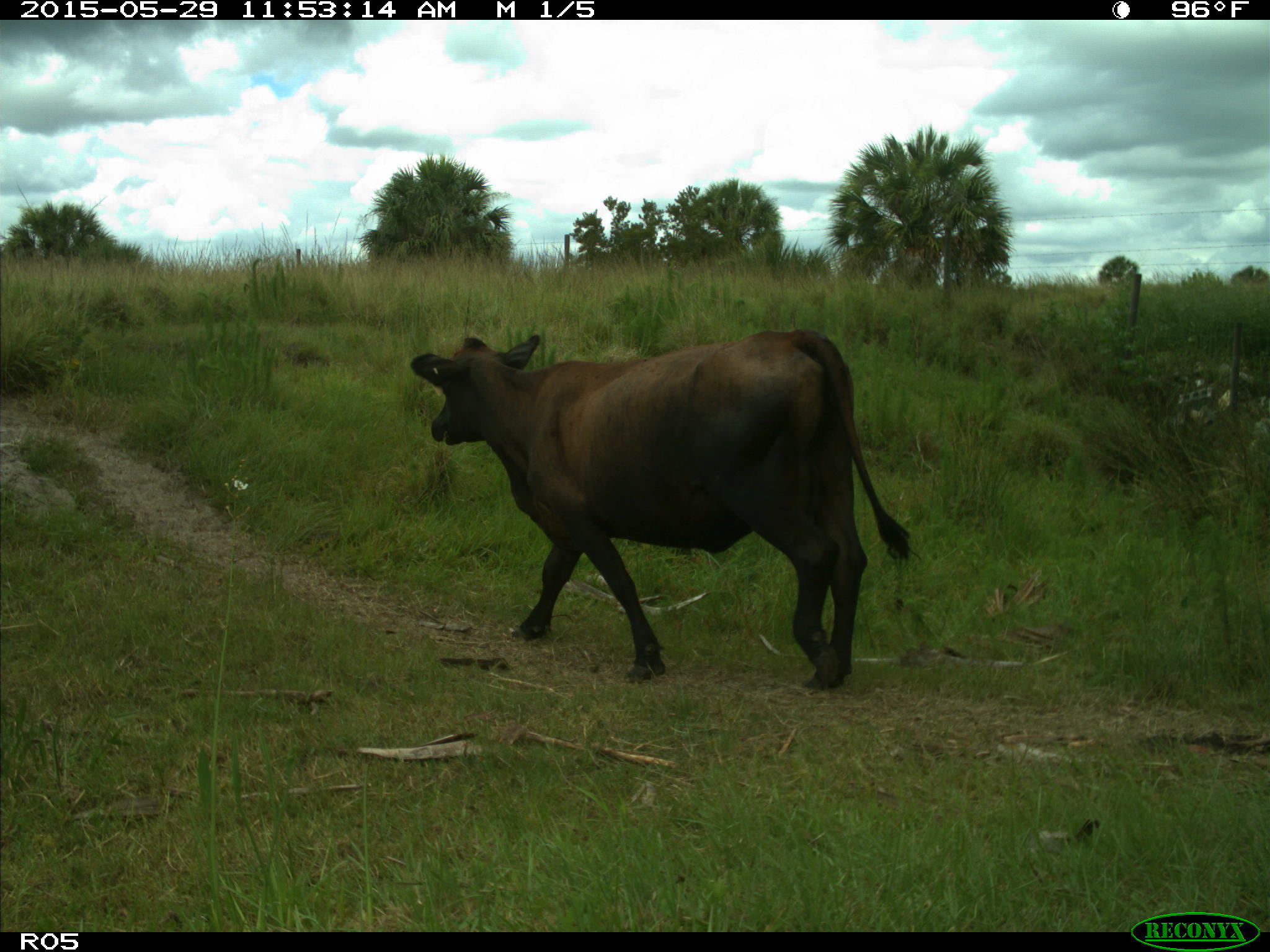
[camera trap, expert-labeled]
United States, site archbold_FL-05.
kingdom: Animalia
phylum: Chordata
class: Mammalia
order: Artiodactyla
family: Bovidae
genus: Bos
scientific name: Bos taurus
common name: domestic cow